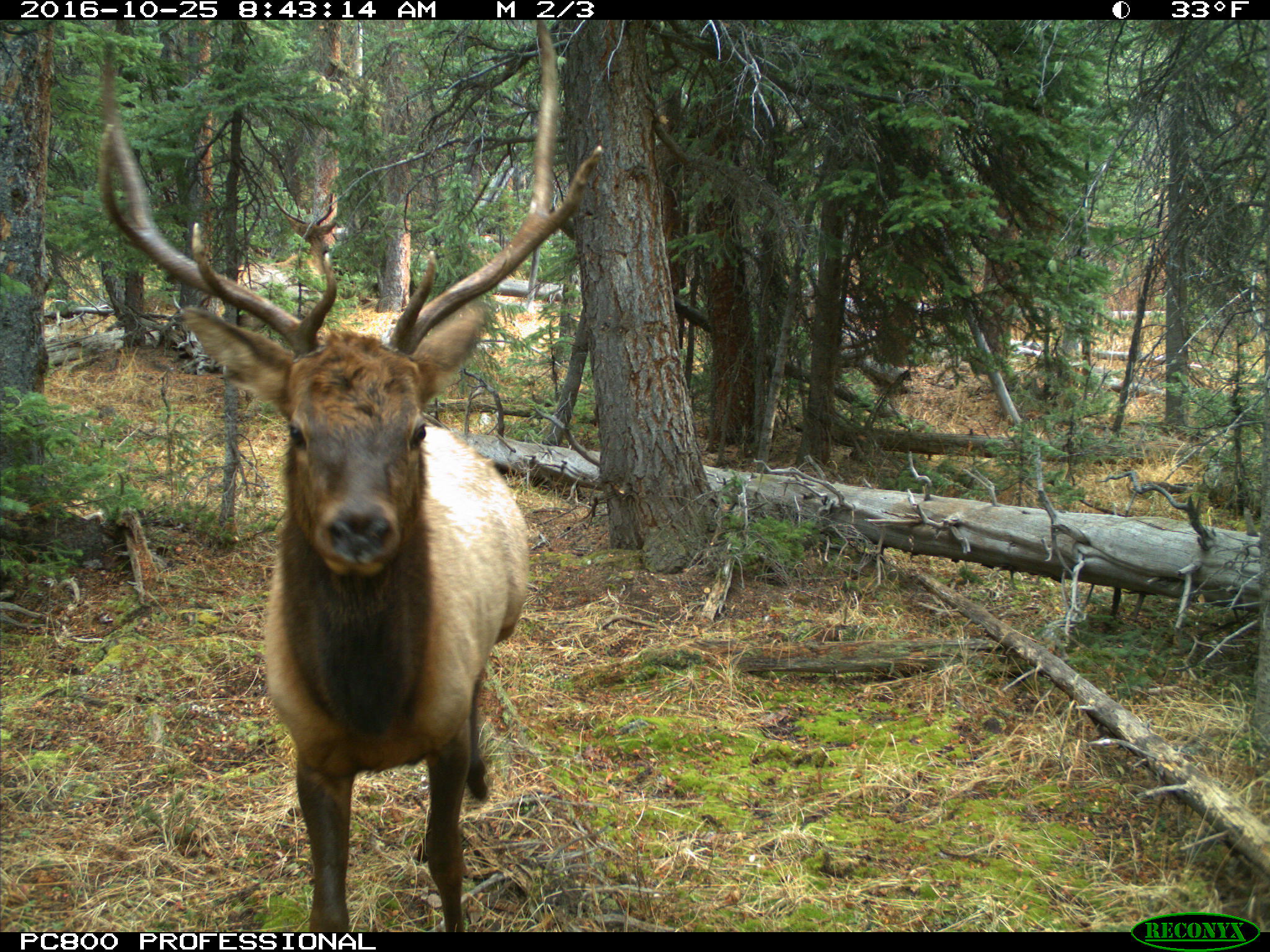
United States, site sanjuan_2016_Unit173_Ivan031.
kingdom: Animalia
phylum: Chordata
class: Mammalia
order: Artiodactyla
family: Cervidae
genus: Cervus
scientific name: Cervus elaphus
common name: red deer